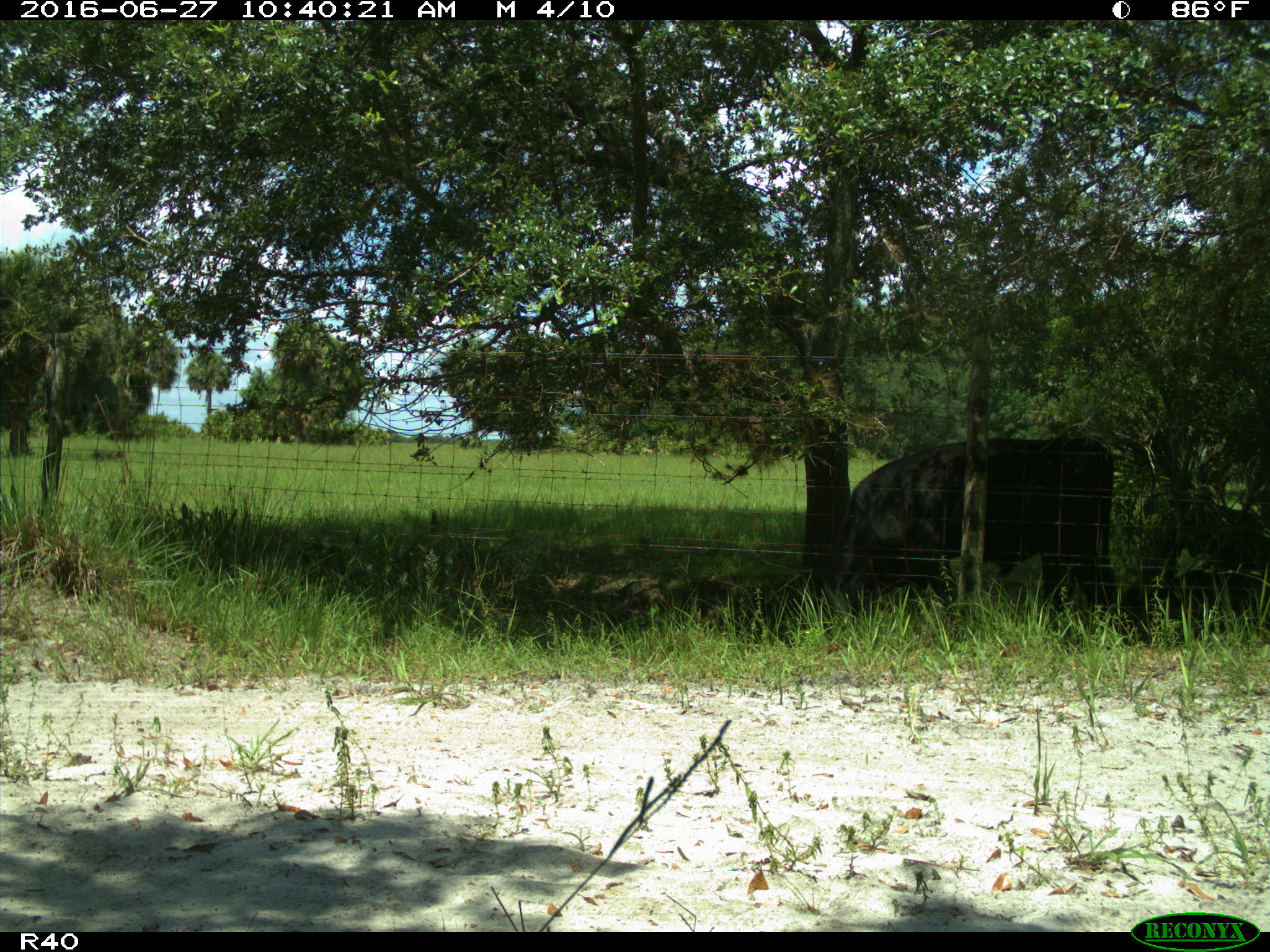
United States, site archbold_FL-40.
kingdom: Animalia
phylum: Chordata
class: Mammalia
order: Artiodactyla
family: Bovidae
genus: Bos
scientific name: Bos taurus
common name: domestic cow